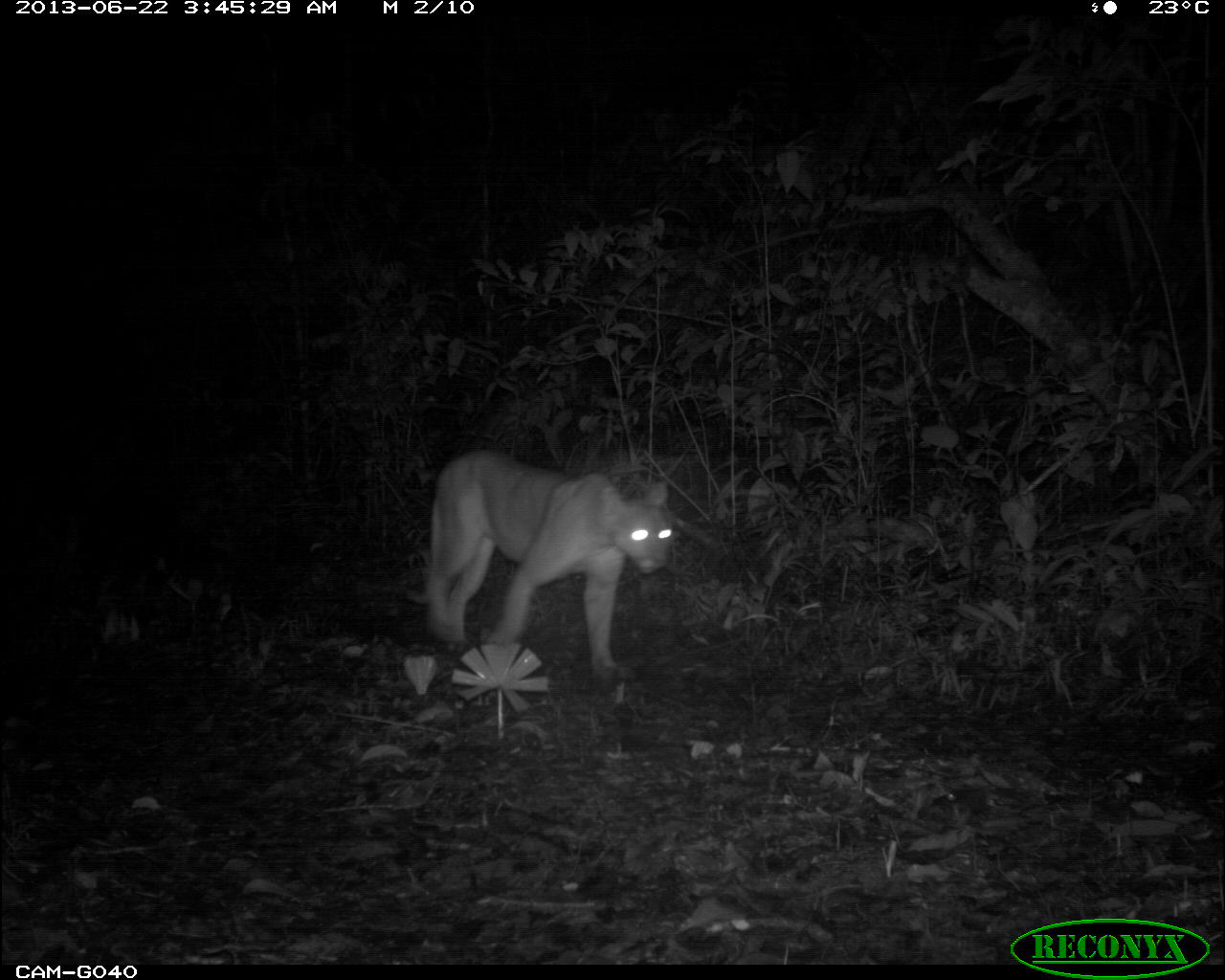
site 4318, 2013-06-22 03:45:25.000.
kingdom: Animalia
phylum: Chordata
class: Mammalia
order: Carnivora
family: Felidae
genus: Puma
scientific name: Puma concolor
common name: mountain lion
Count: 1.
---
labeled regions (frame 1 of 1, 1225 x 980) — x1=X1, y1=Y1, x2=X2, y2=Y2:
puma concolor: x1=405, y1=451, x2=673, y2=676